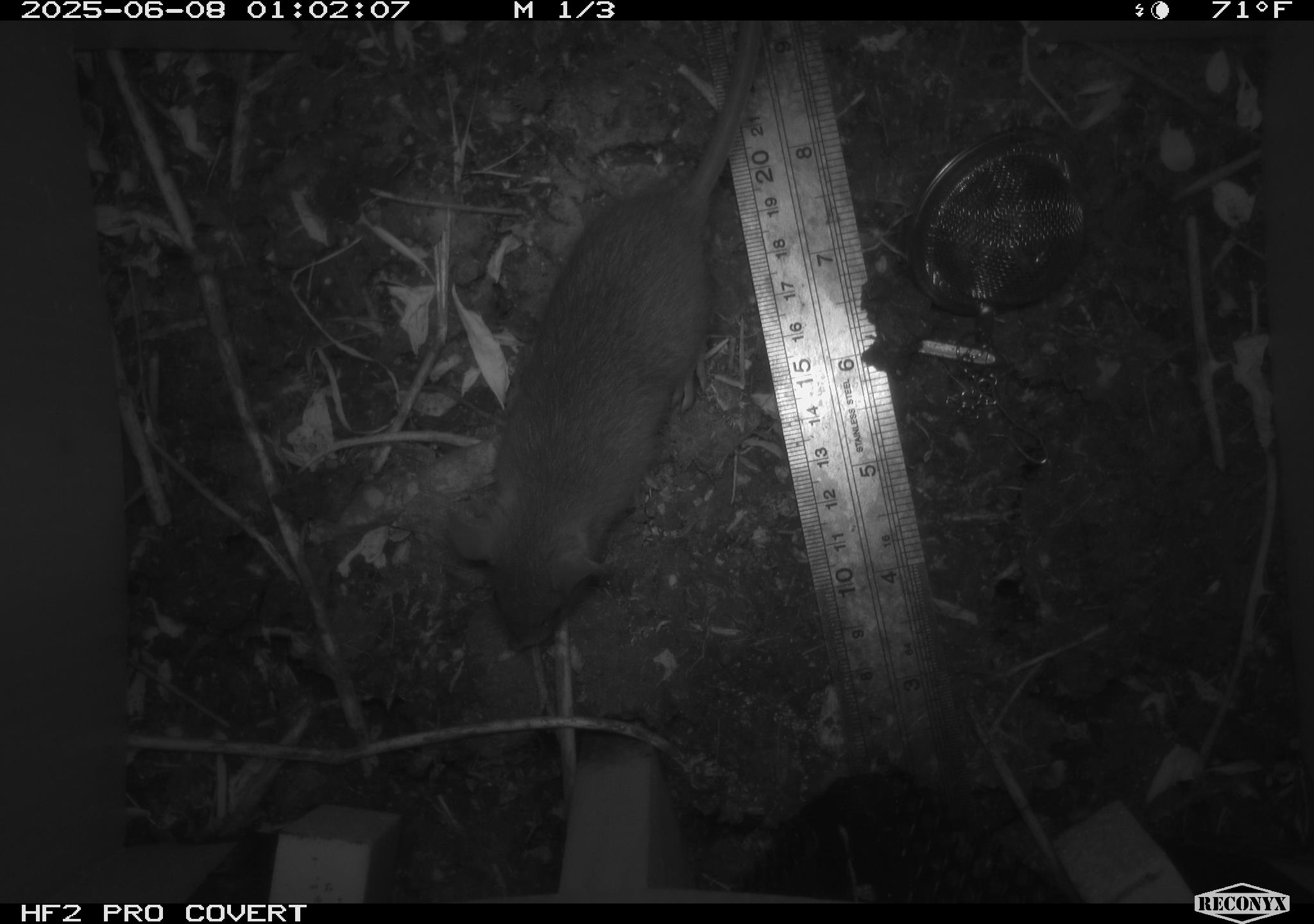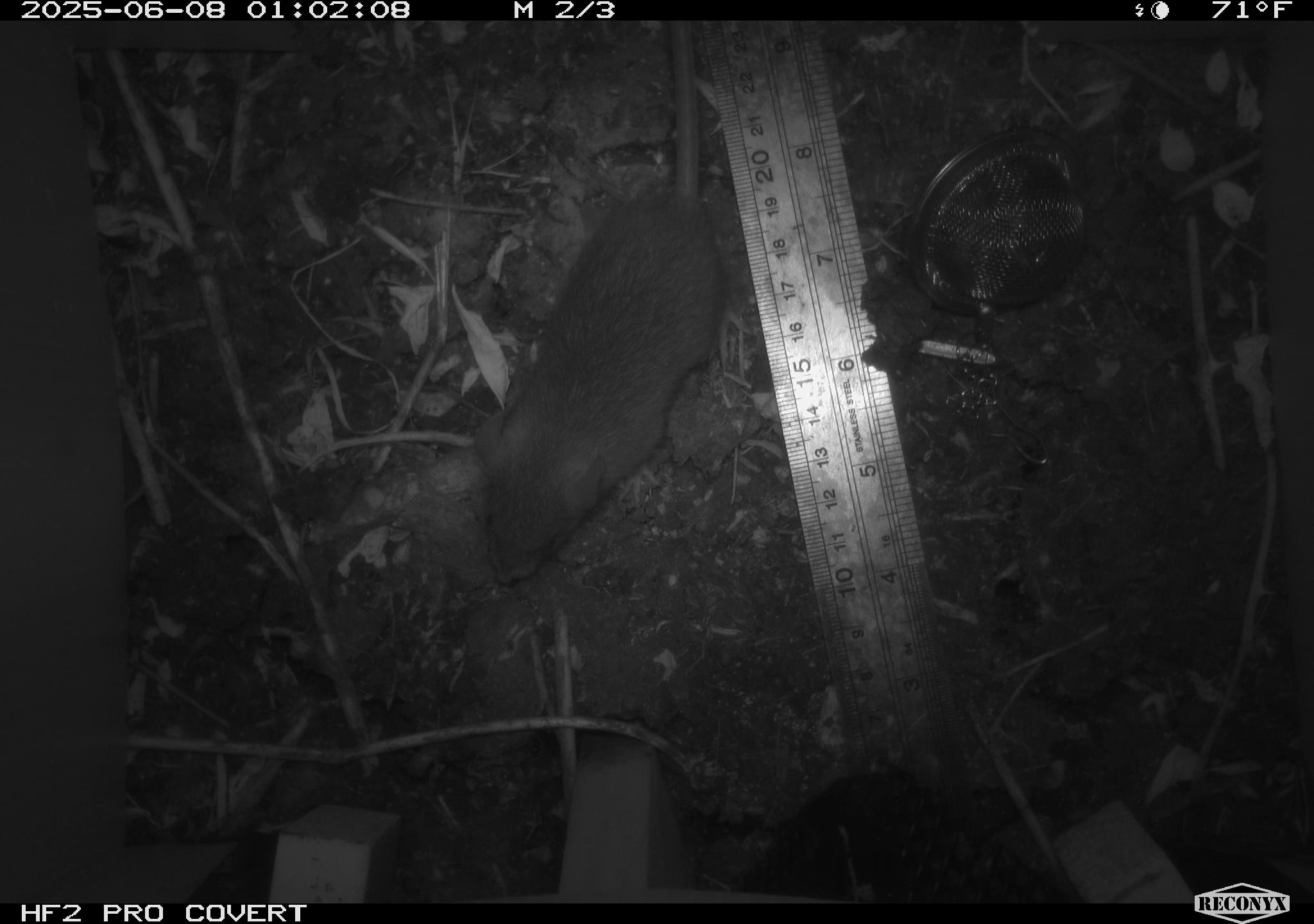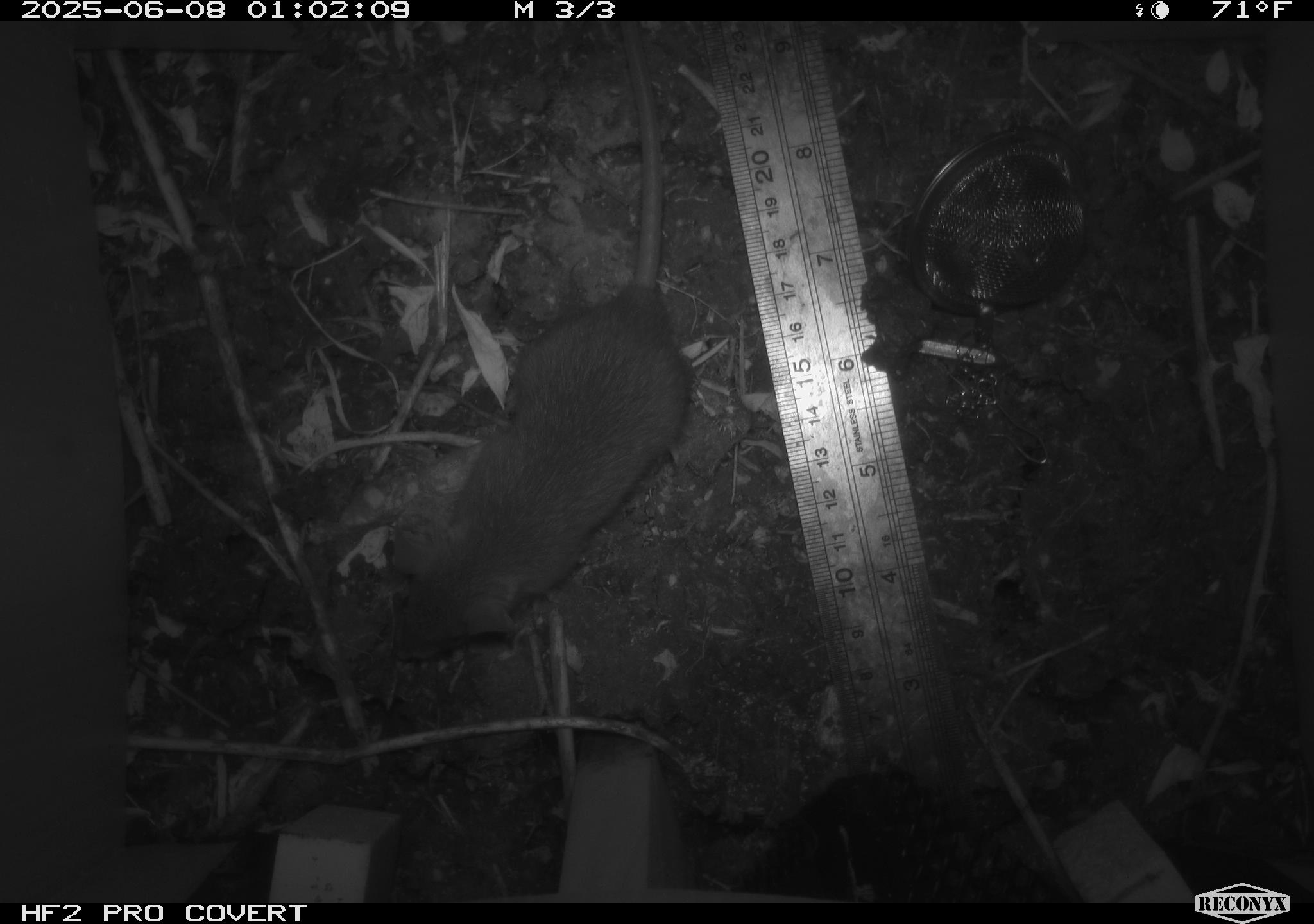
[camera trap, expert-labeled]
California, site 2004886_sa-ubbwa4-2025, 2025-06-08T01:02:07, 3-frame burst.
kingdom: Animalia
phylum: Chordata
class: Mammalia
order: Rodentia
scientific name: Rodentia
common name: rodent